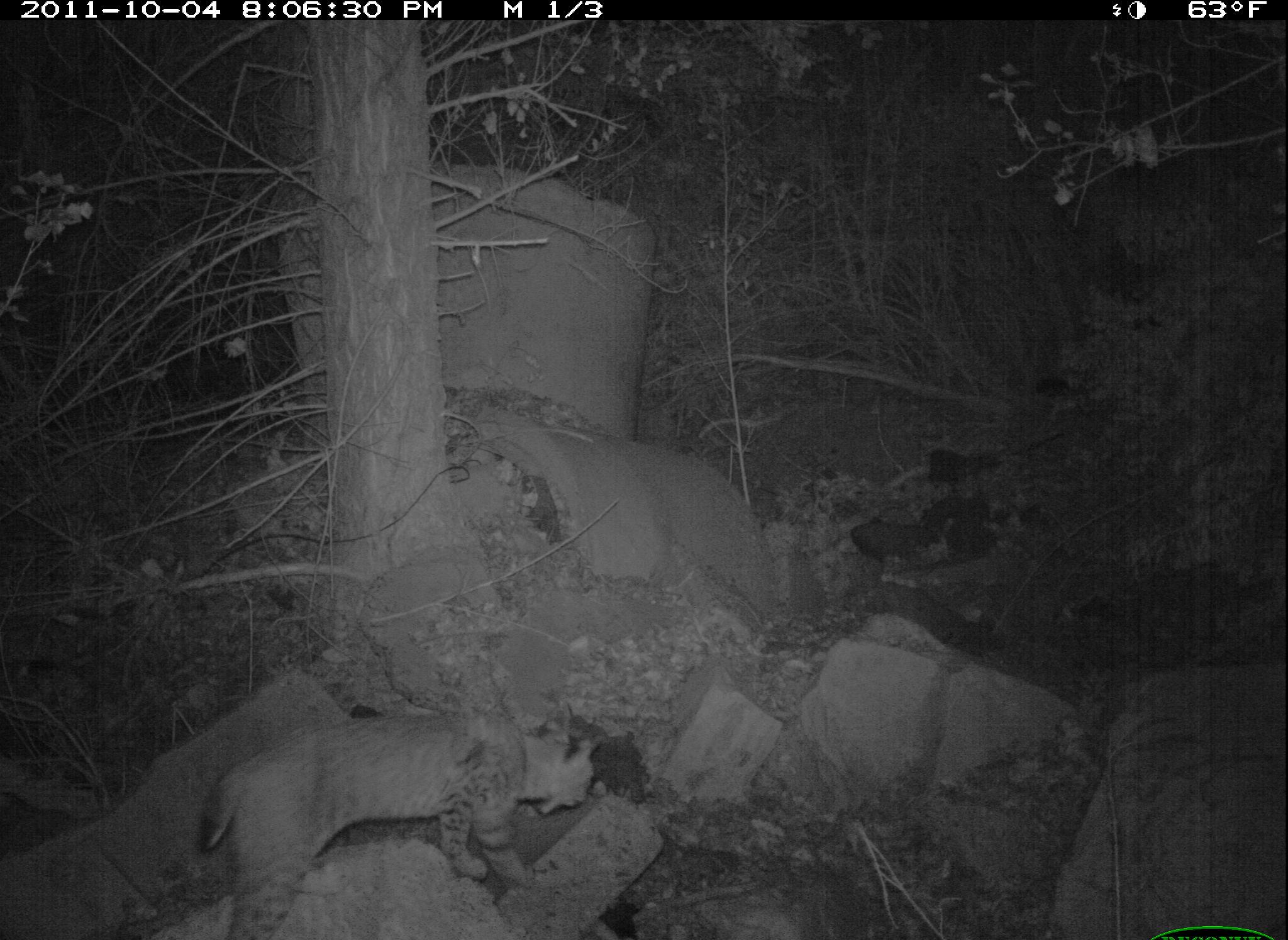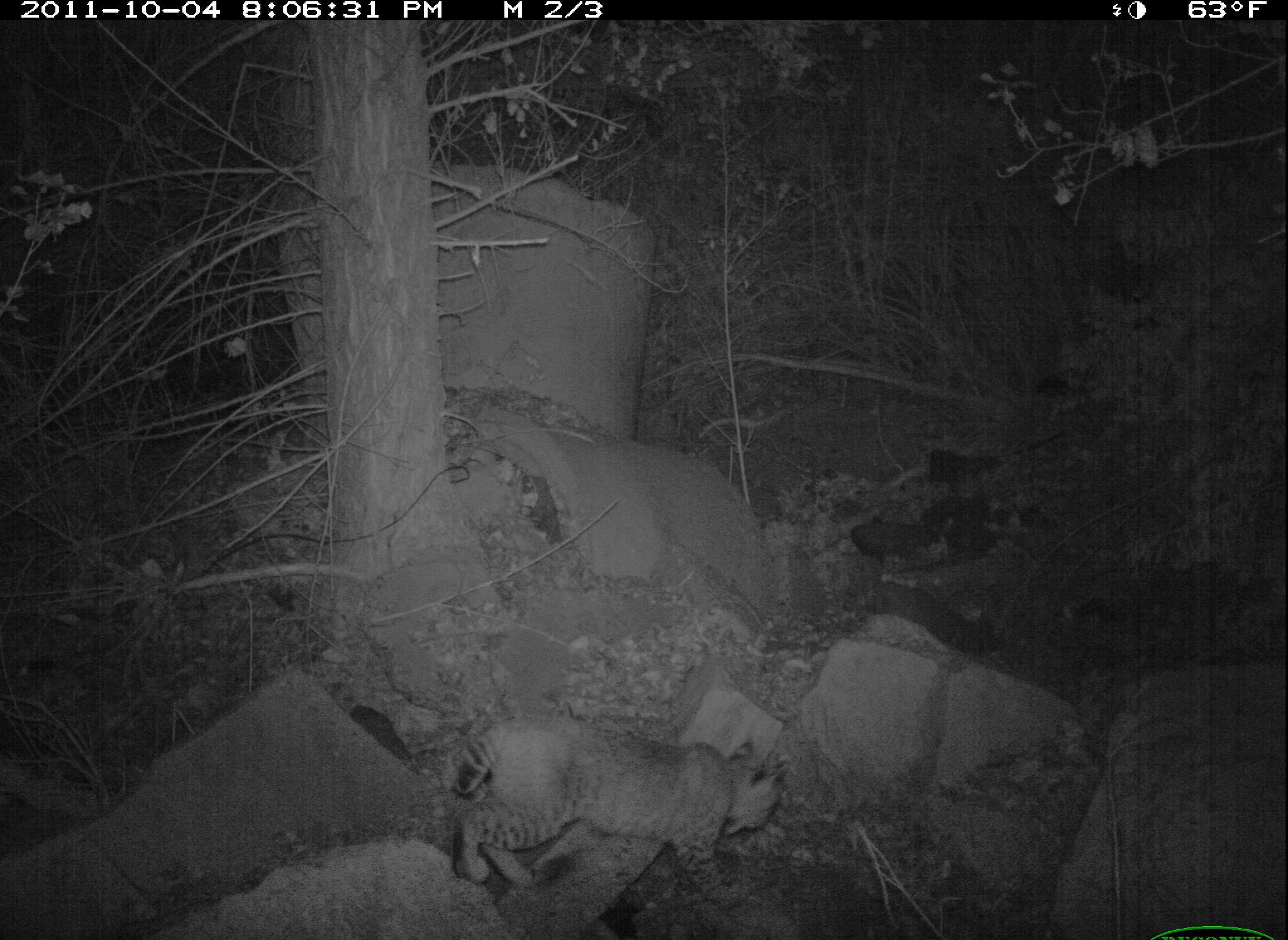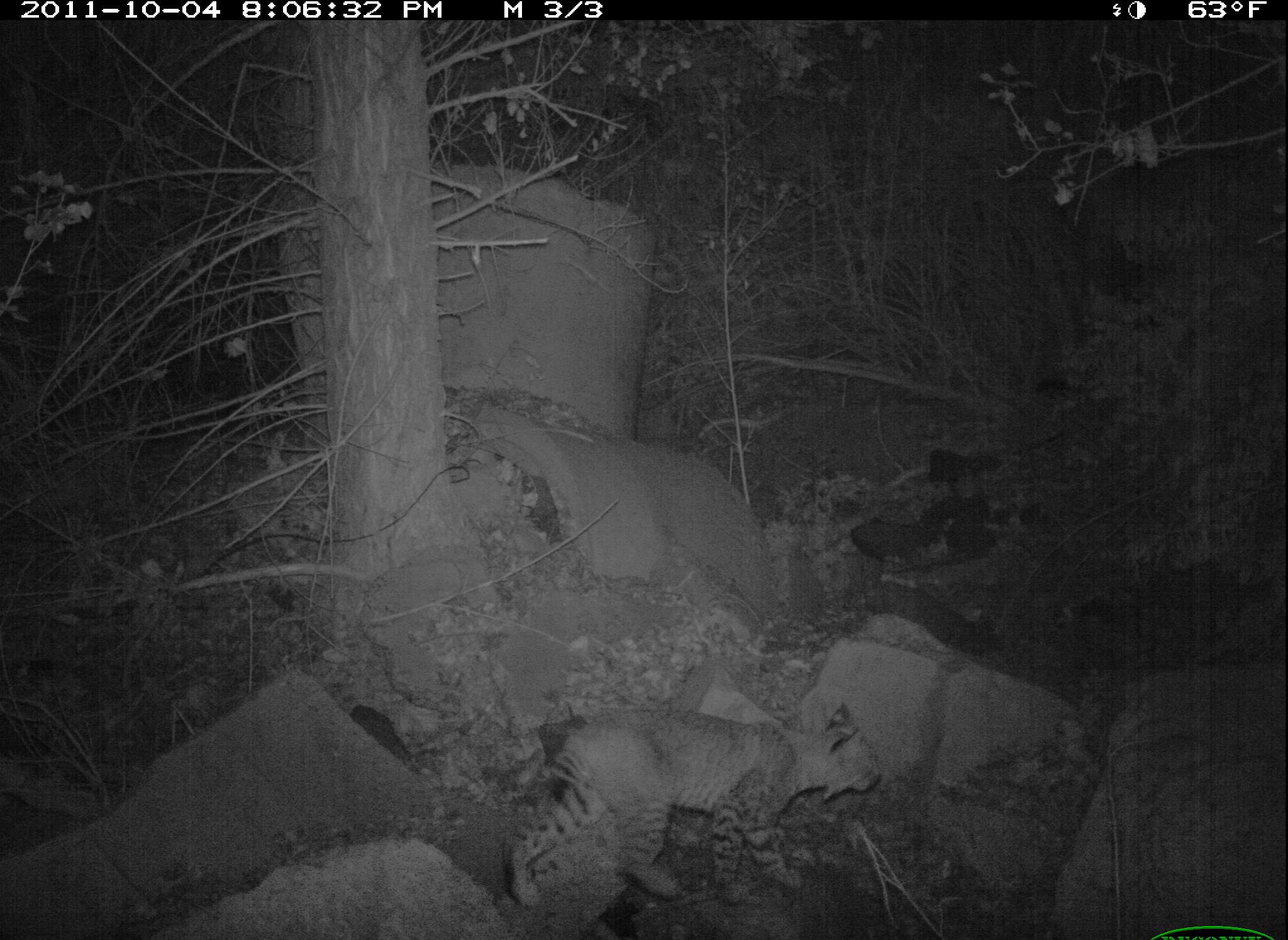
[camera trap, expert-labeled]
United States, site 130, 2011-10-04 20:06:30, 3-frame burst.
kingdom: Animalia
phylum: Chordata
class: Mammalia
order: Carnivora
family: Felidae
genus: Lynx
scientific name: Lynx rufus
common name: bobcat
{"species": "bobcat (Lynx rufus)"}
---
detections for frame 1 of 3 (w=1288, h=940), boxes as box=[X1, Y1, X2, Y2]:
bobcat: box=[184, 623, 543, 933]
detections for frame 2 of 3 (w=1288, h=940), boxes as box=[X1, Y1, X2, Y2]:
bobcat: box=[448, 707, 791, 913]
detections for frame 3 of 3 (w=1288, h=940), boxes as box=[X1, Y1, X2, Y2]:
bobcat: box=[502, 697, 887, 920]